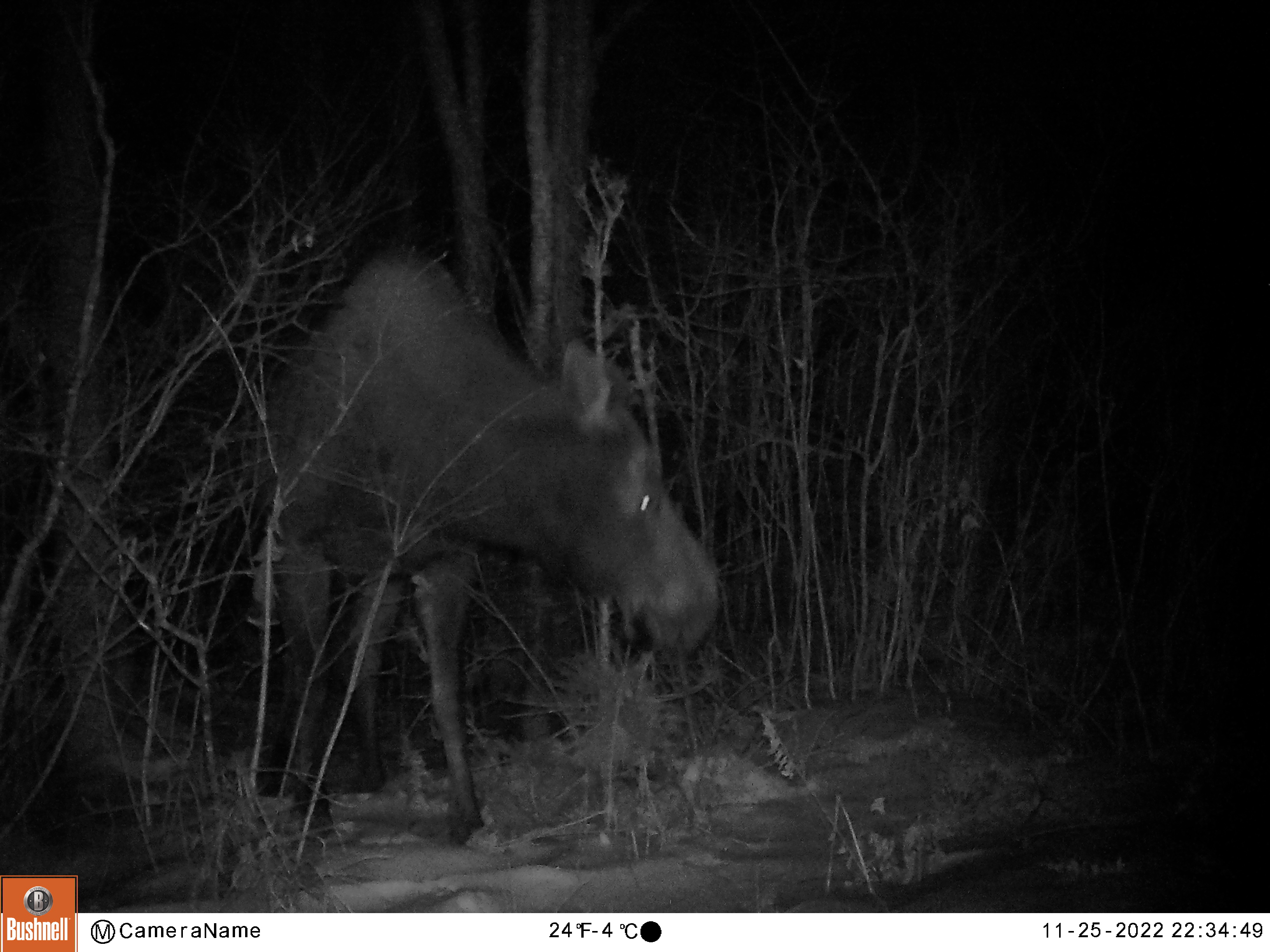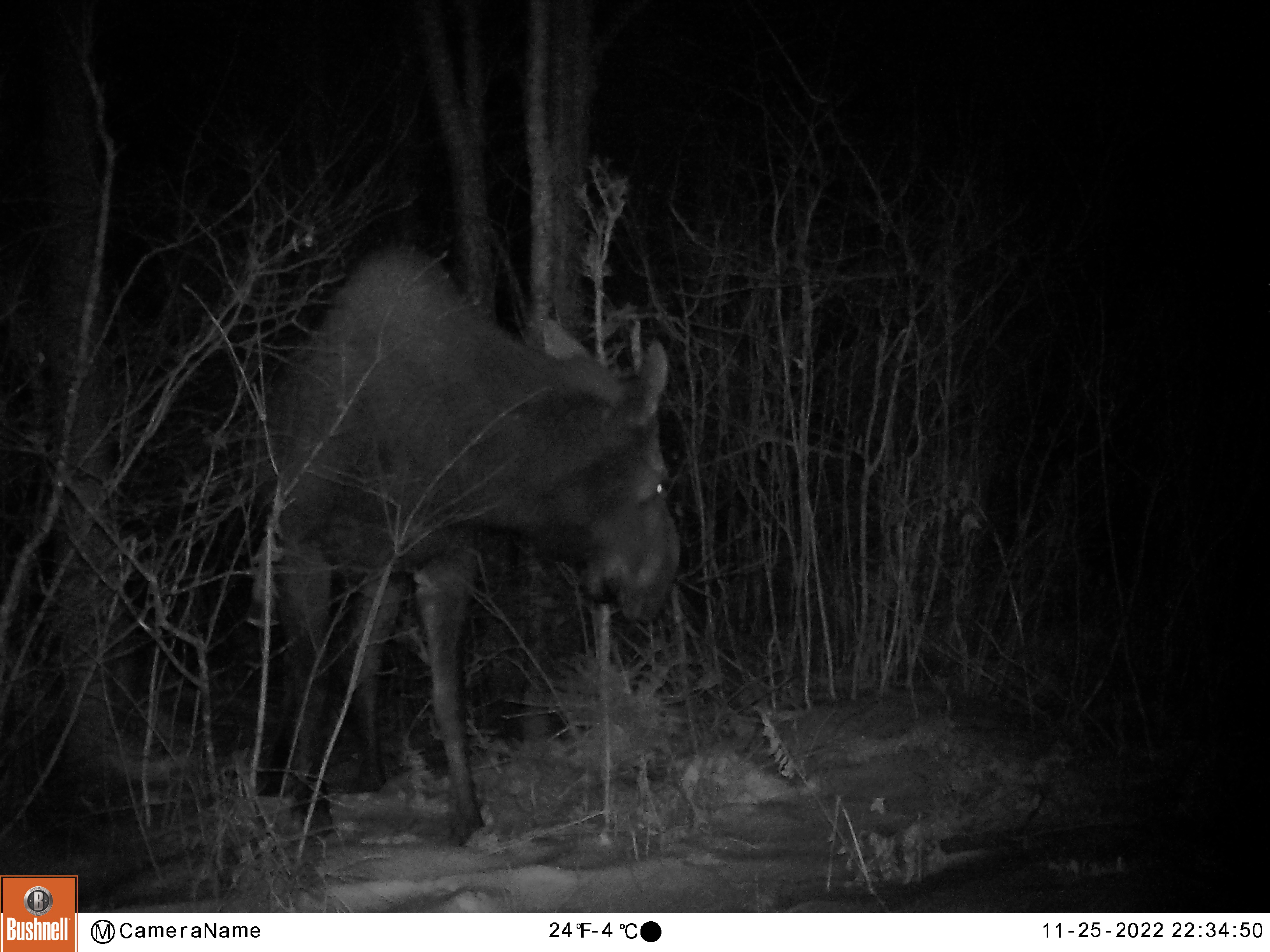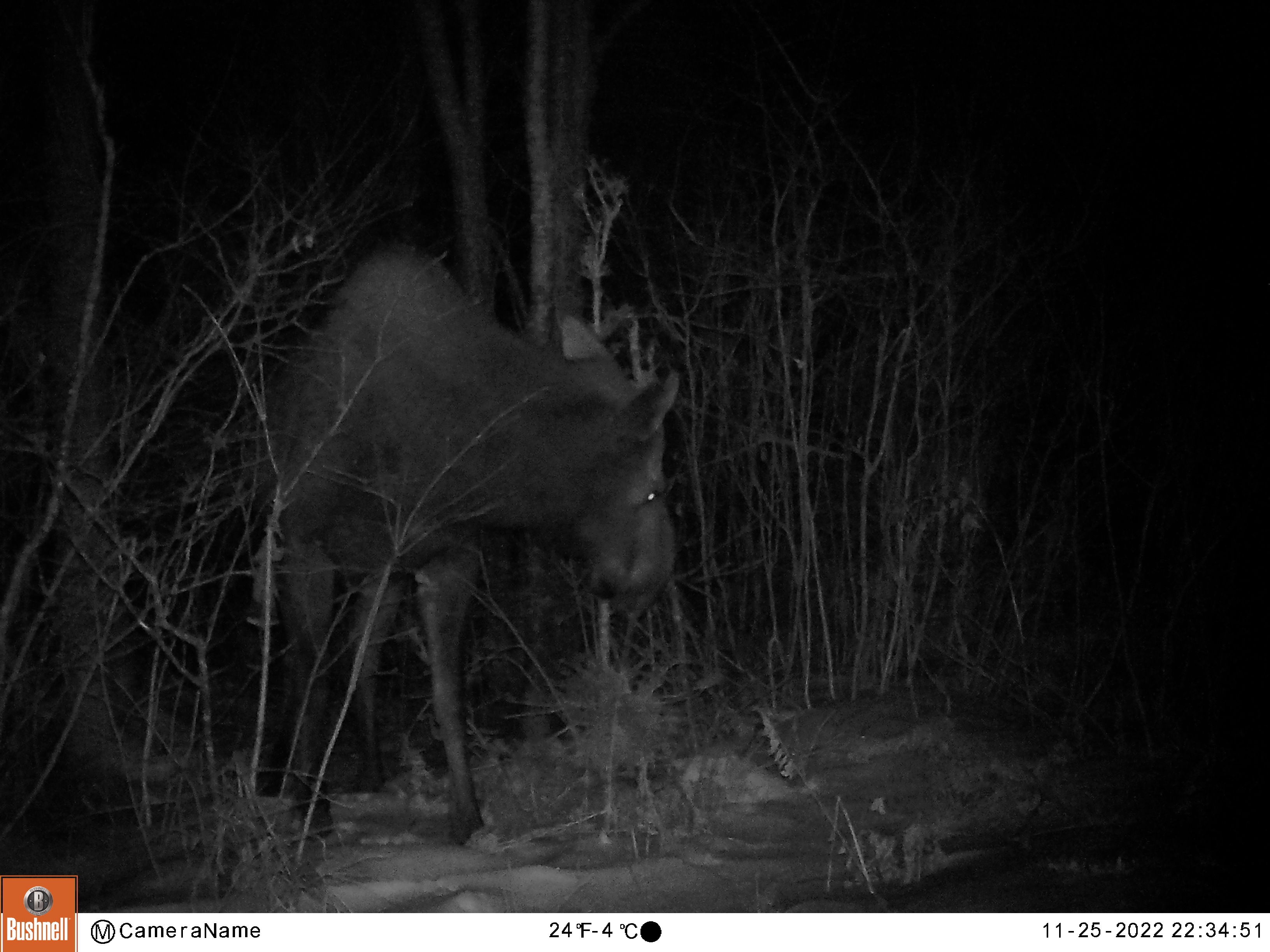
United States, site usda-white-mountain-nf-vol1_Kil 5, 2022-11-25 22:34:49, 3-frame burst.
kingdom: Animalia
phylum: Chordata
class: Mammalia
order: Artiodactyla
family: Cervidae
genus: Alces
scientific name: Alces alces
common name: moose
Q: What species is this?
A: Moose (Alces alces).